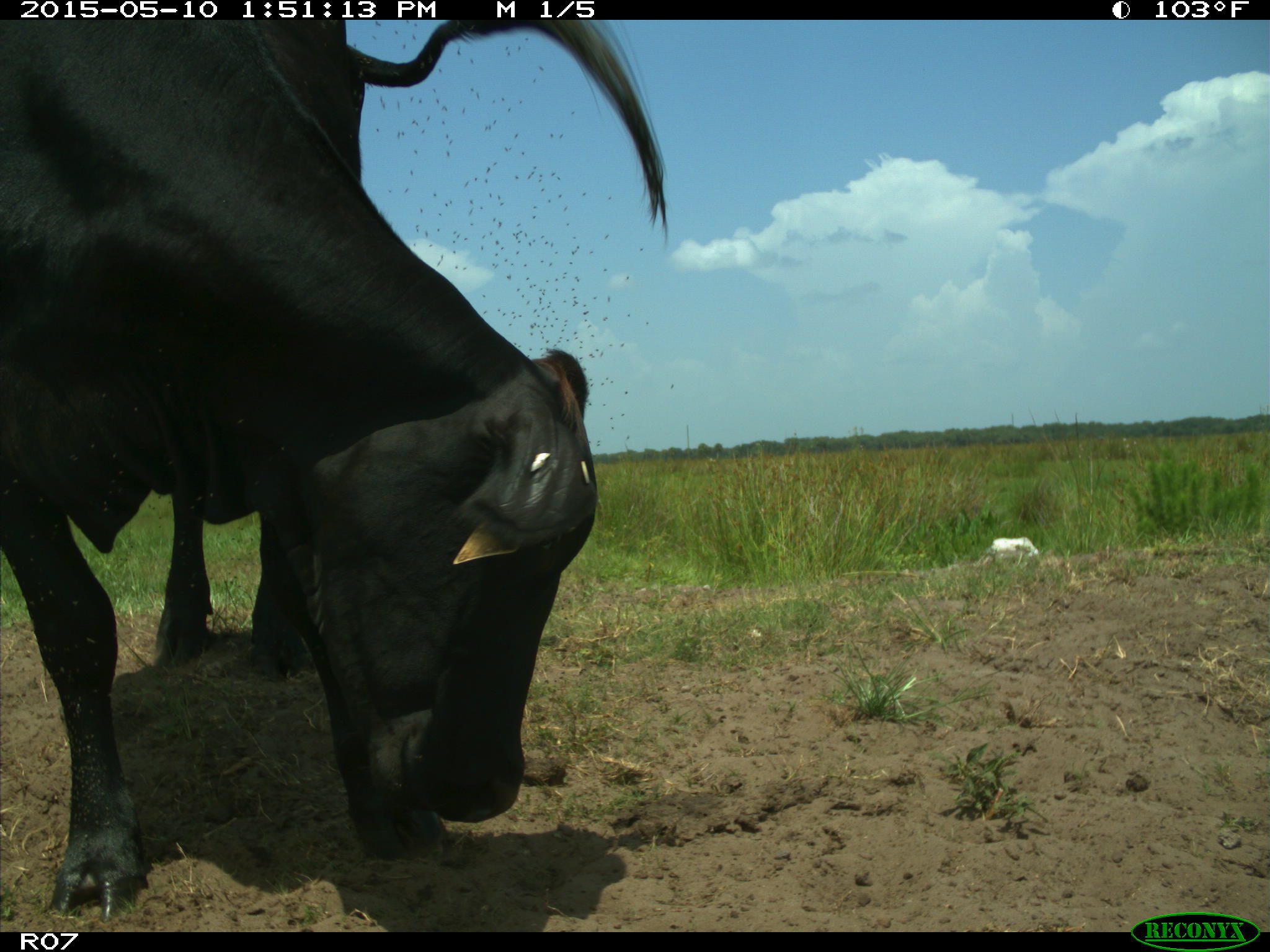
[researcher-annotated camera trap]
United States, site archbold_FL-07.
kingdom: Animalia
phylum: Chordata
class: Mammalia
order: Artiodactyla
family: Bovidae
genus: Bos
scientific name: Bos taurus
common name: domestic cow